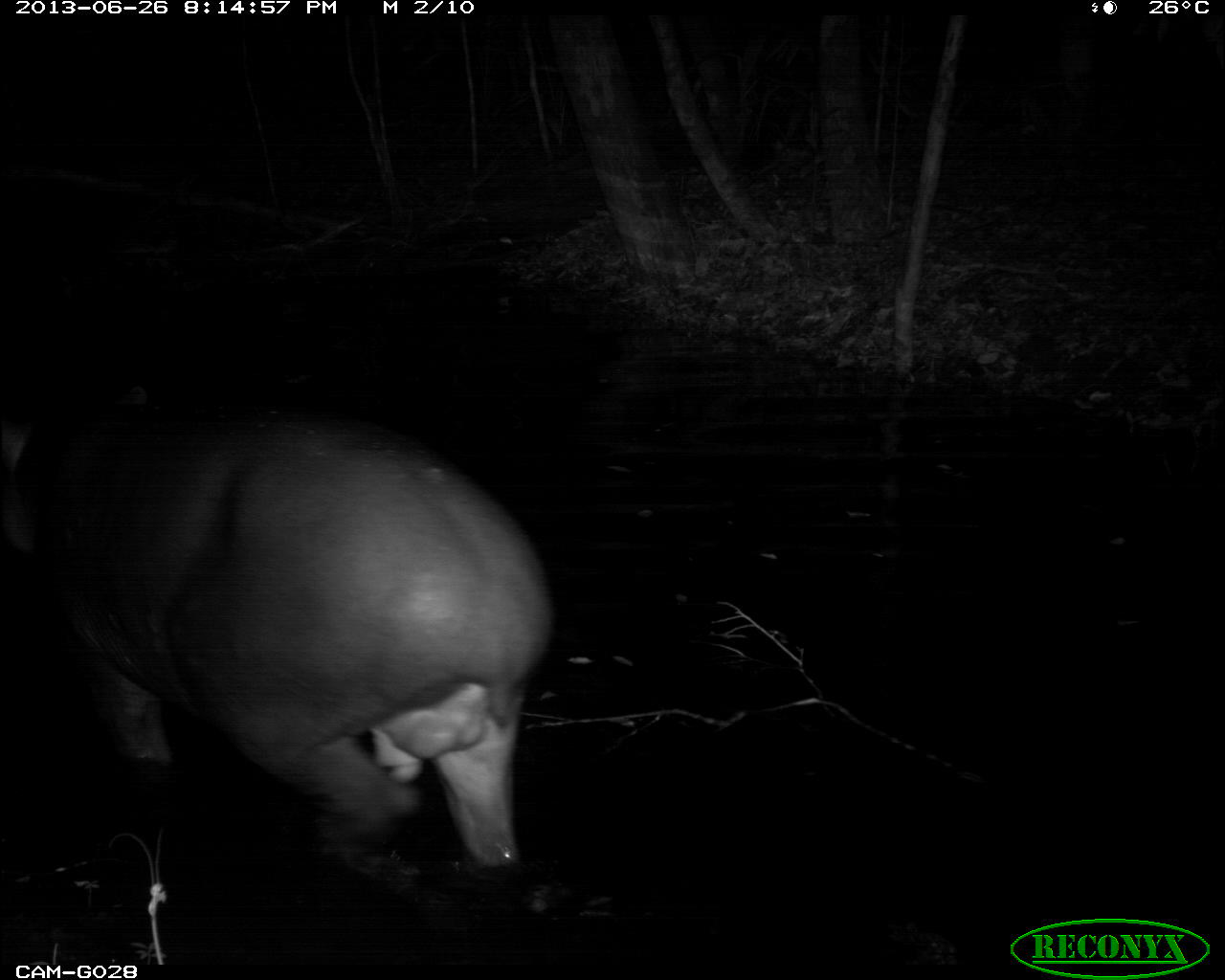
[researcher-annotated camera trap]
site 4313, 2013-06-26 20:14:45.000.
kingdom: Animalia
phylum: Chordata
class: Mammalia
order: Perissodactyla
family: Tapiridae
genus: Tapirus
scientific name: Tapirus bairdii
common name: baird's tapir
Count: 1.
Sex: male.